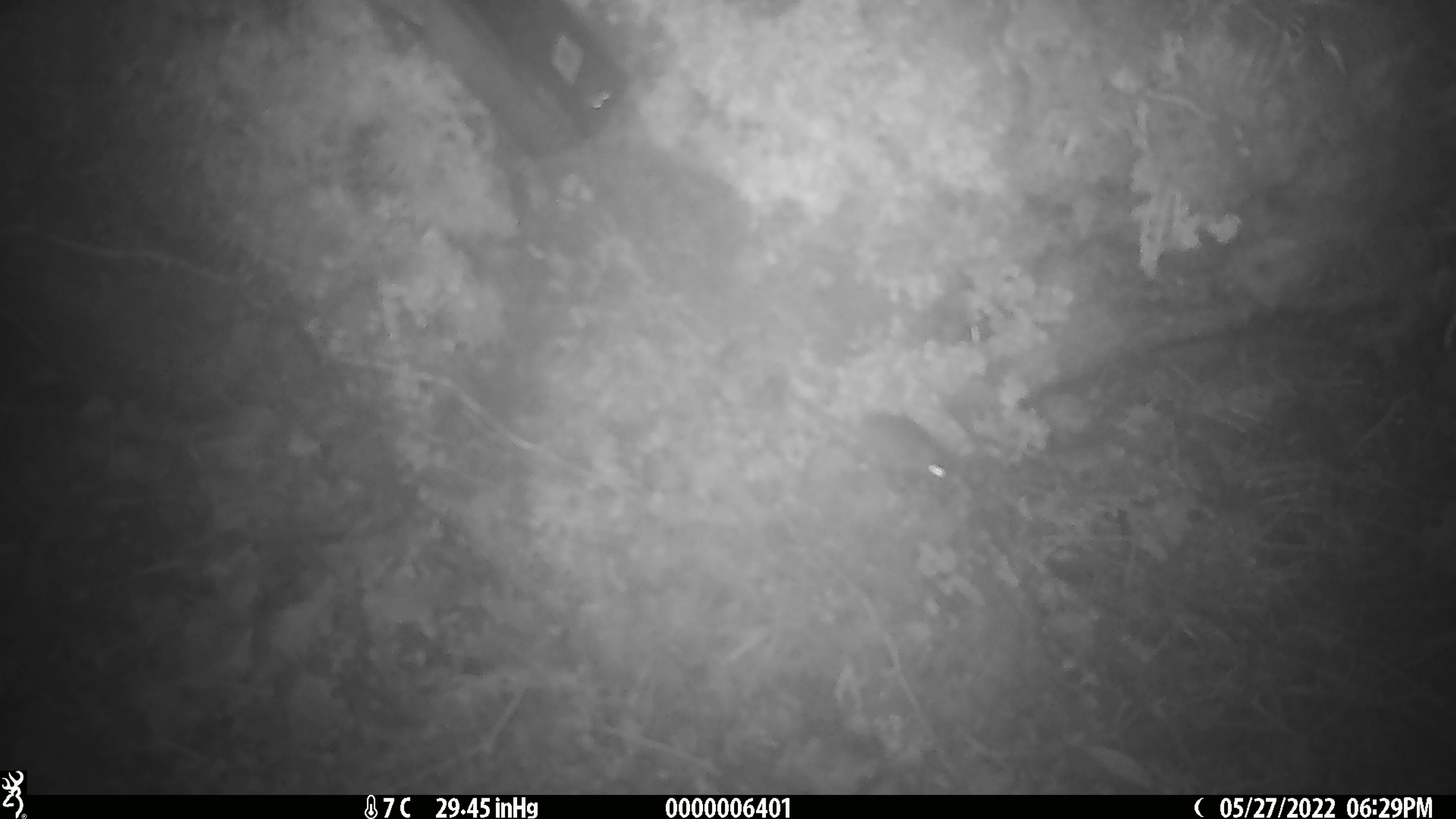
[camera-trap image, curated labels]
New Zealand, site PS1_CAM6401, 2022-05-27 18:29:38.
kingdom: Animalia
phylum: Chordata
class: Mammalia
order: Rodentia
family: Muridae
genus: Mus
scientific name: Mus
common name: mouse